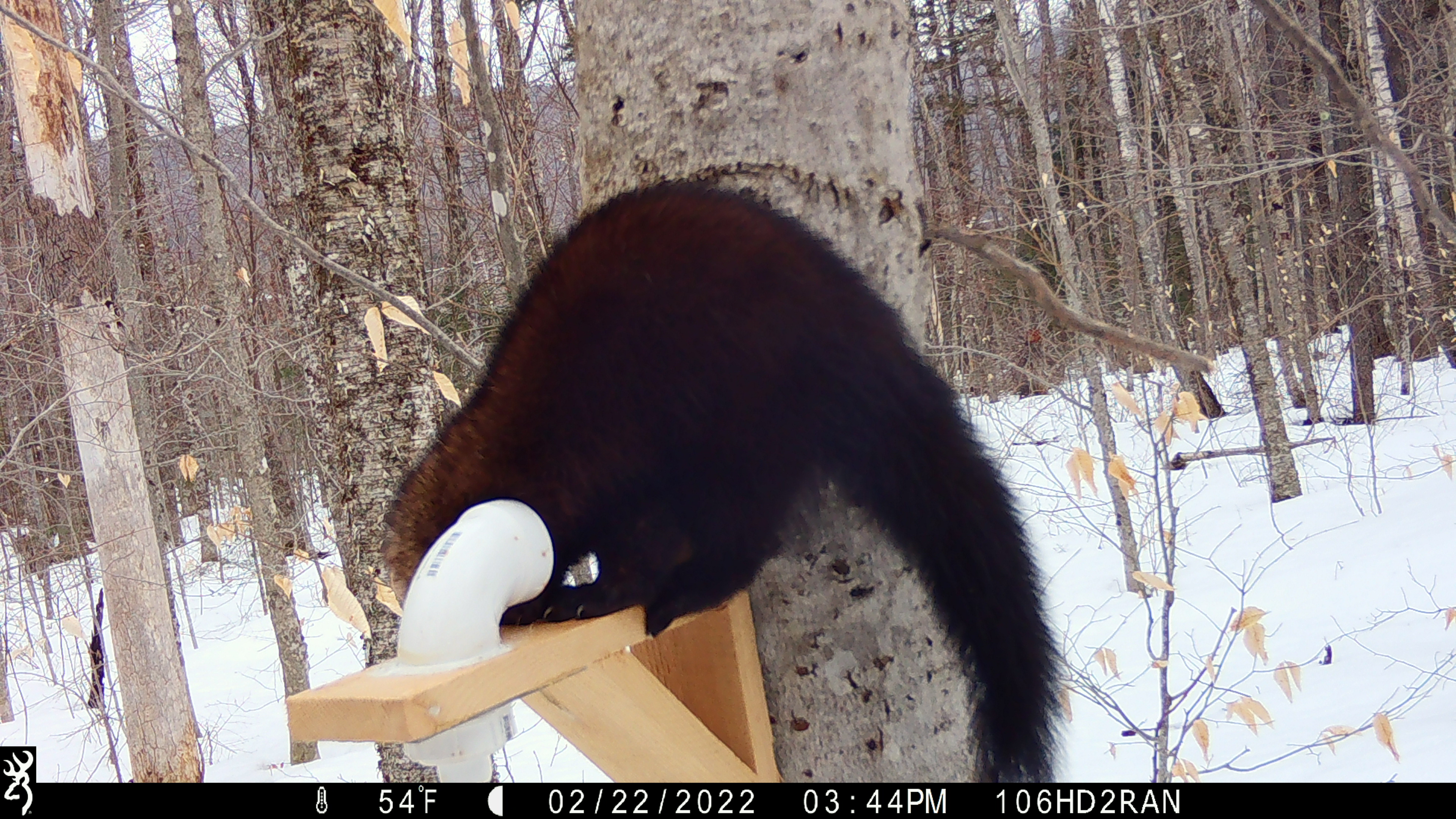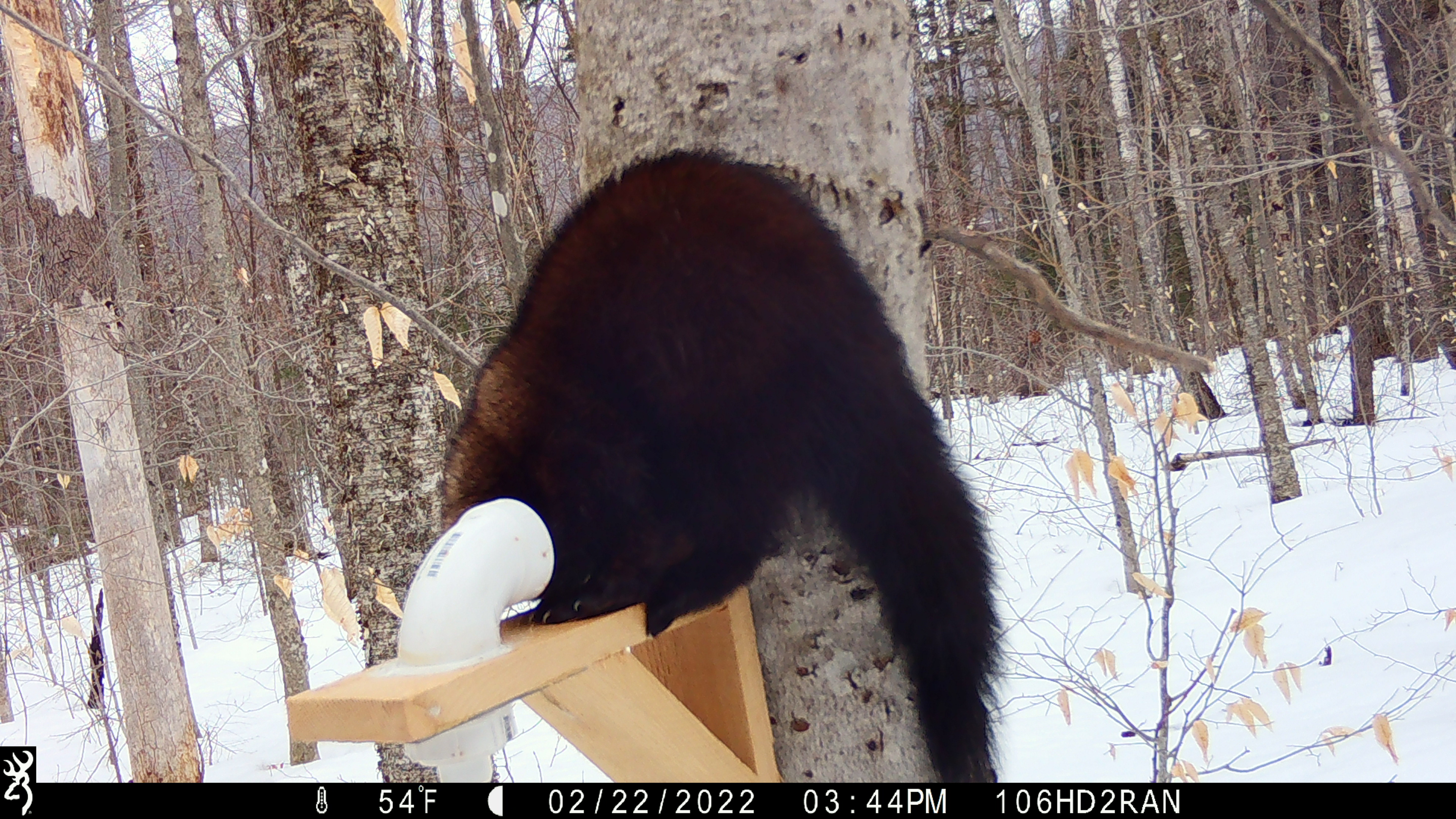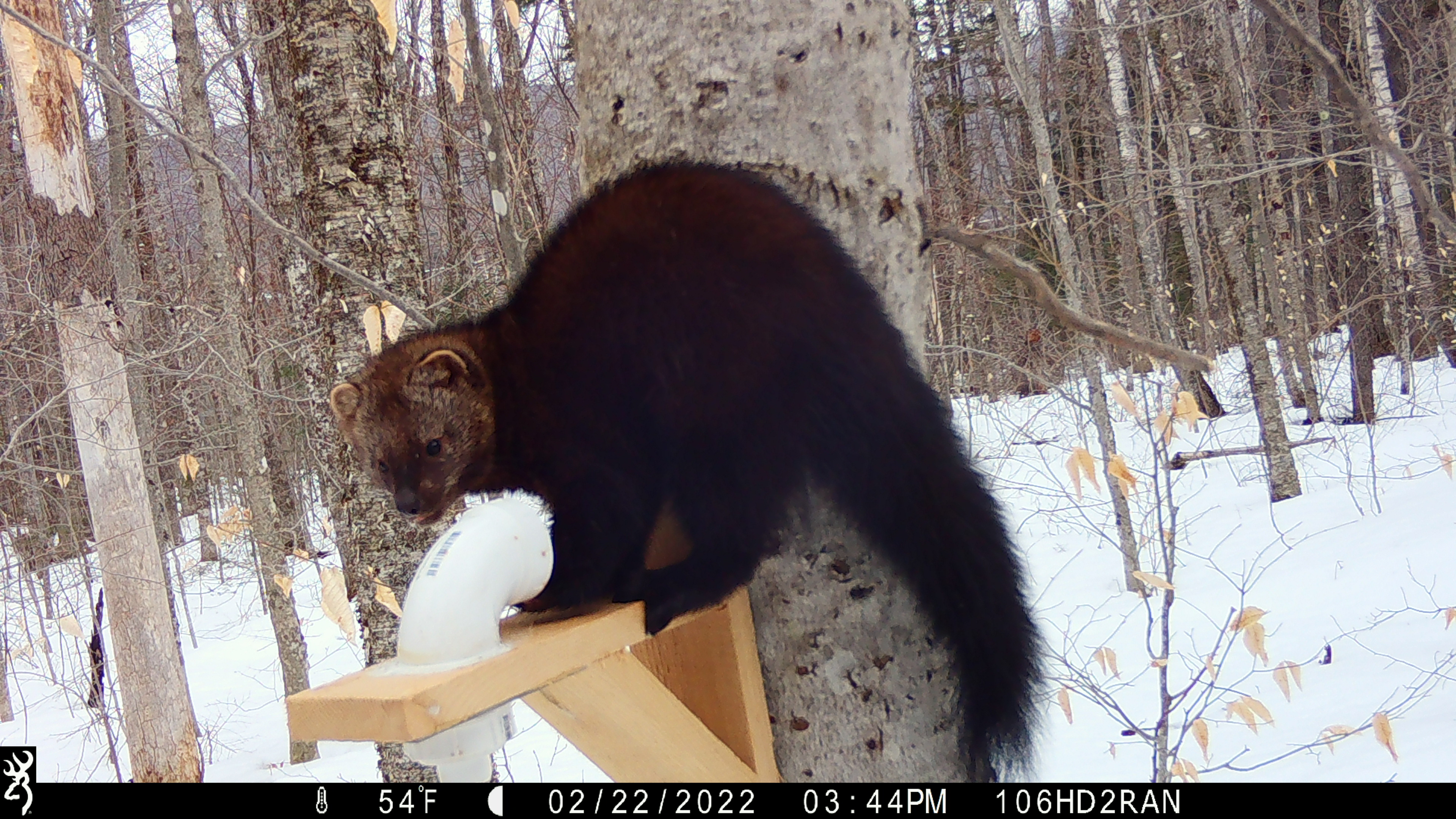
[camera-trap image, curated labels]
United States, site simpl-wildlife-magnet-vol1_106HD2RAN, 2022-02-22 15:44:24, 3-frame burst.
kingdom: Animalia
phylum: Chordata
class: Mammalia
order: Carnivora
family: Mustelidae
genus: Pekania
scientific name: Pekania pennanti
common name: fisher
Fisher (Pekania pennanti).